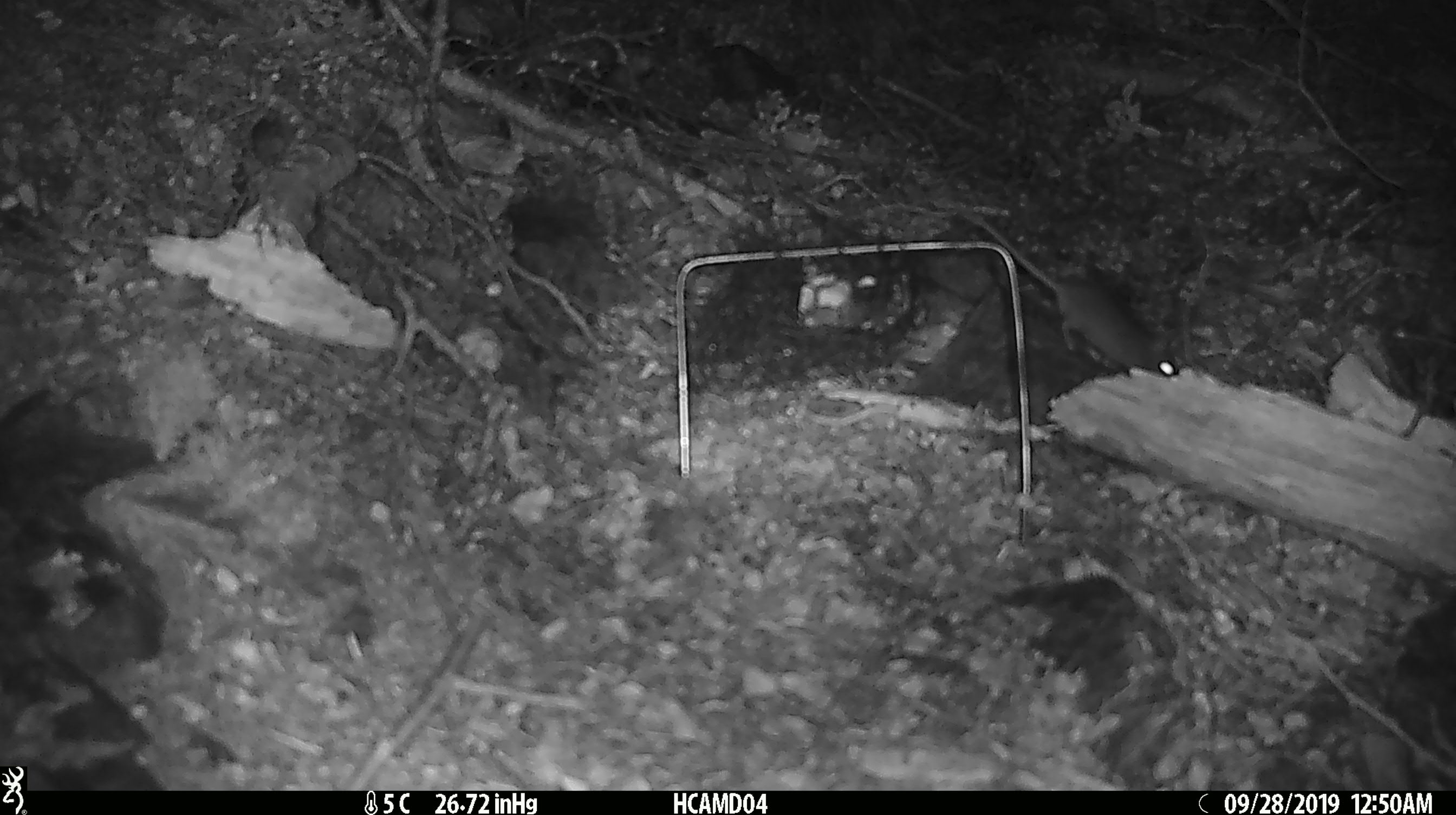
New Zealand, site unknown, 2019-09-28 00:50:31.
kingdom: Animalia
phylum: Chordata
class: Mammalia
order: Rodentia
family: Muridae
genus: Mus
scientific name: Mus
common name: mouse